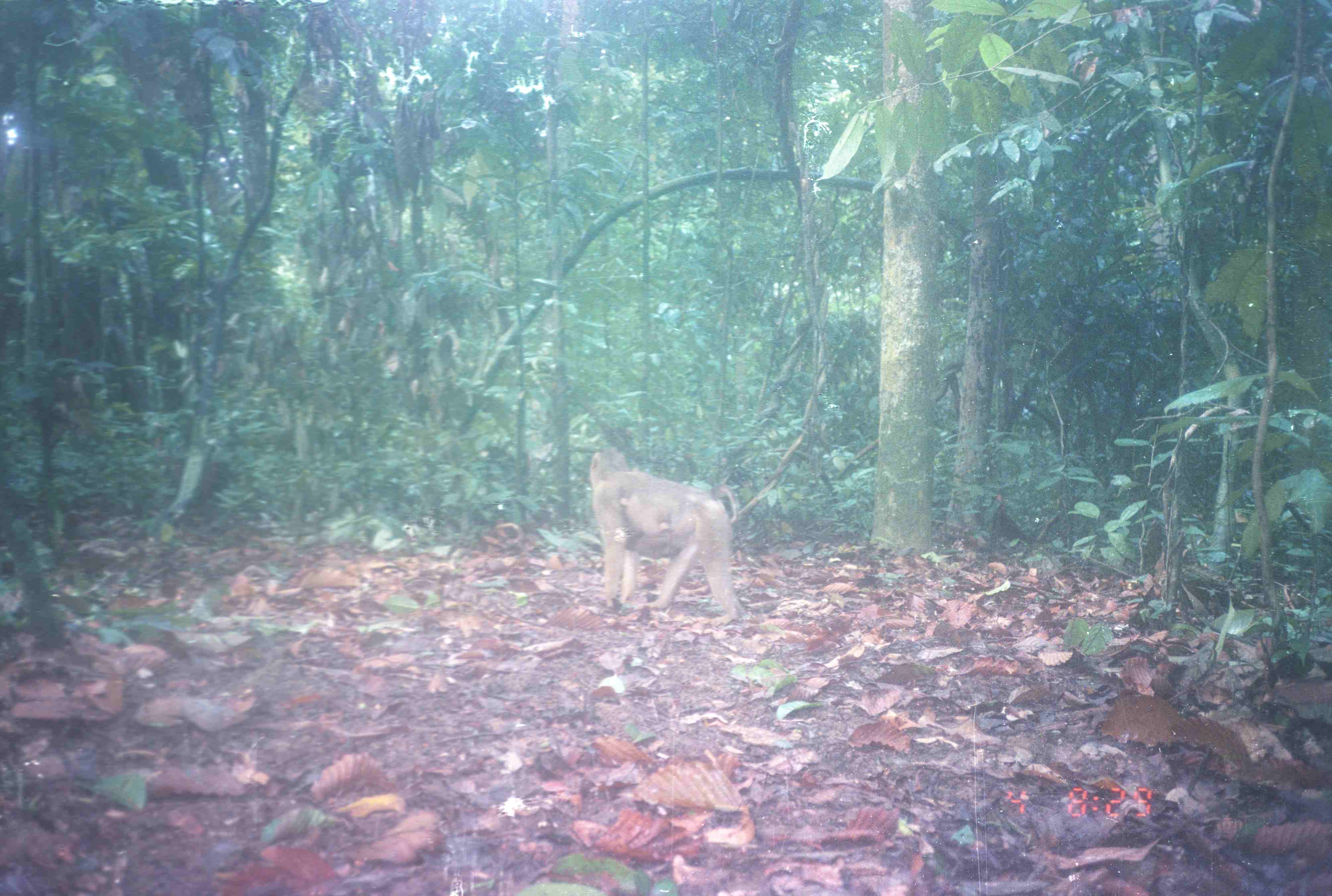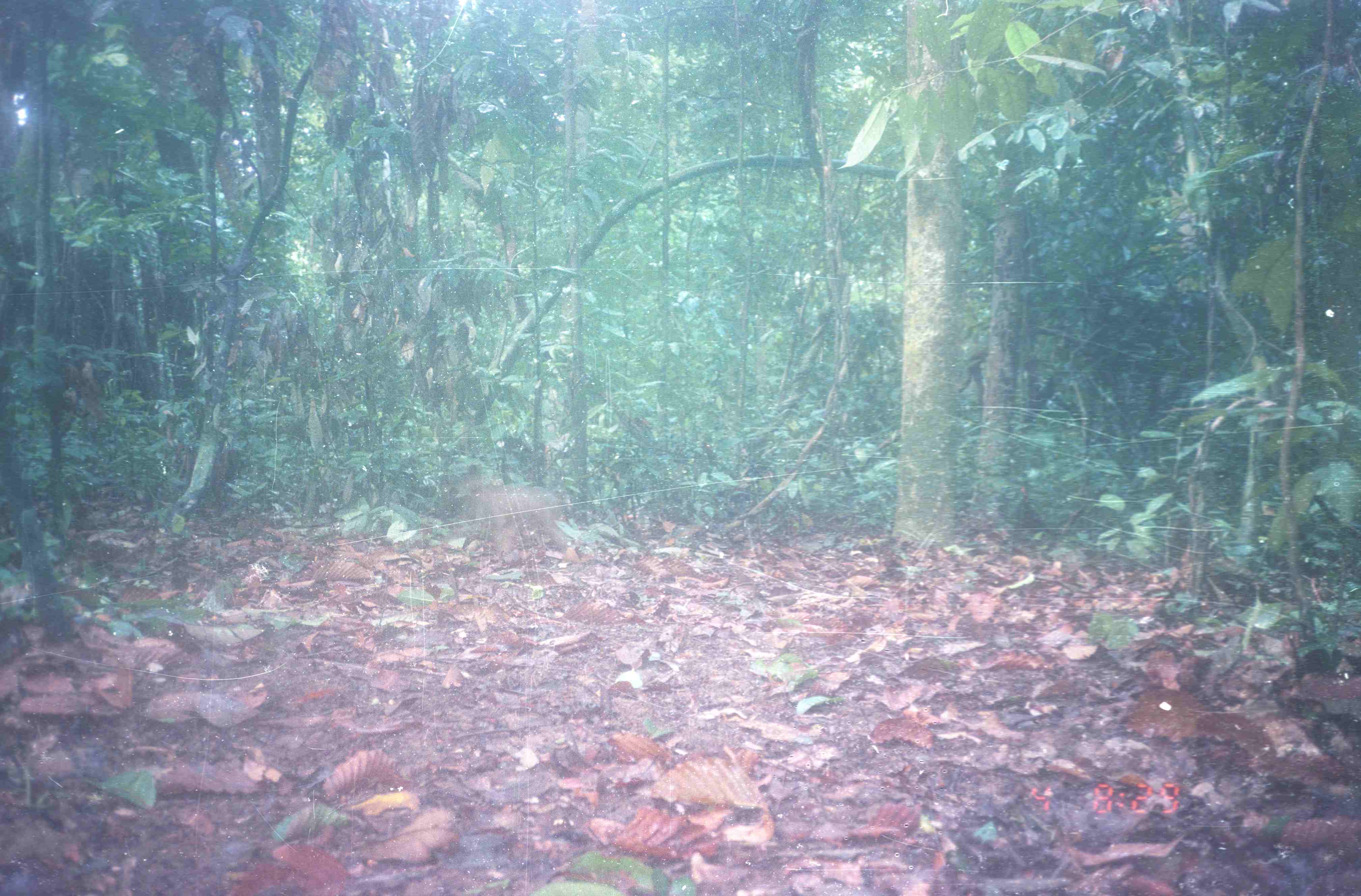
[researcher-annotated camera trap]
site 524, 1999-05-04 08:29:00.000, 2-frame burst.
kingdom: Animalia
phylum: Chordata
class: Mammalia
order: Primates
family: Cercopithecidae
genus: Macaca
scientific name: Macaca nemestrina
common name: southern pig-tailed macaque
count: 2